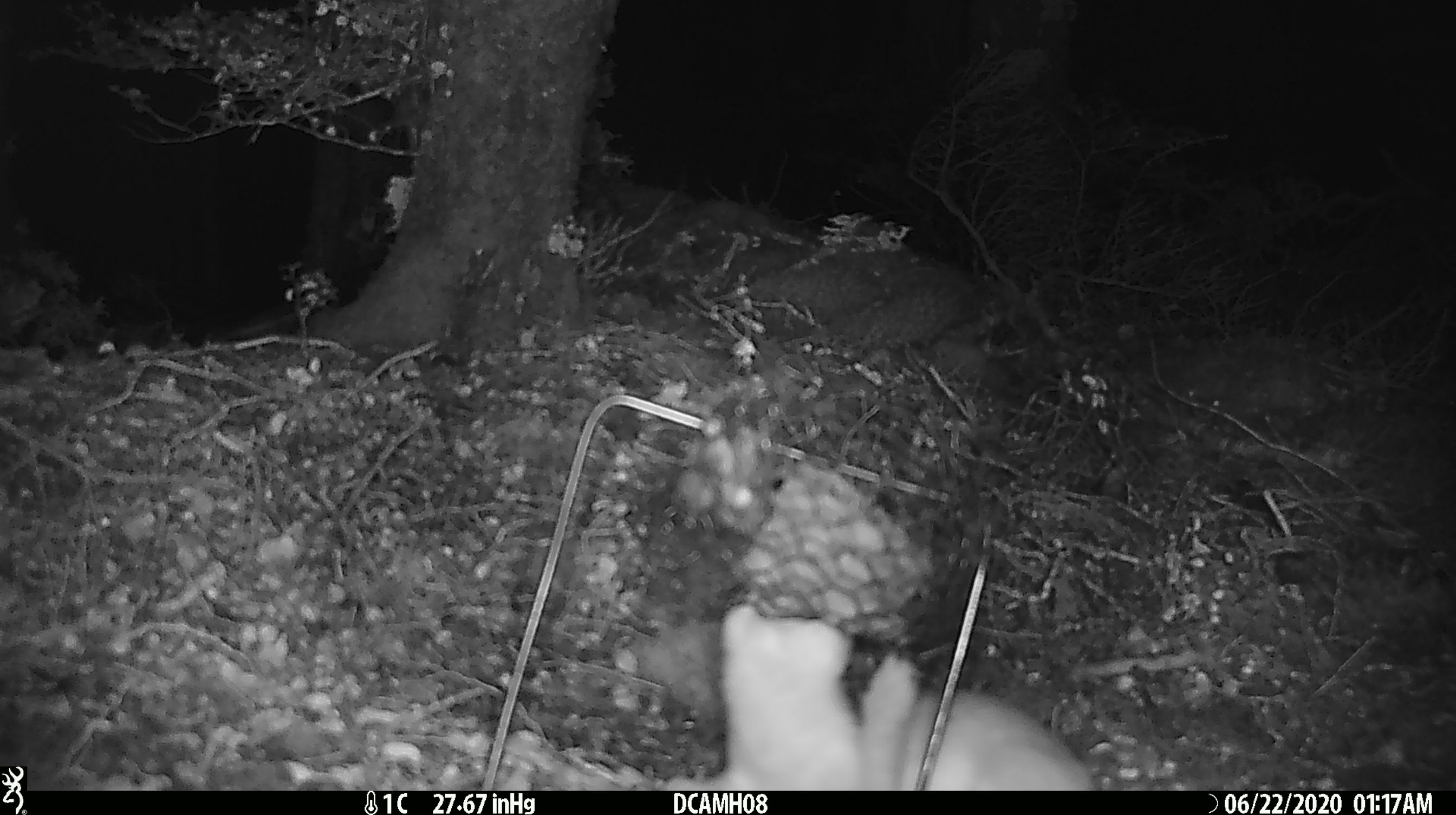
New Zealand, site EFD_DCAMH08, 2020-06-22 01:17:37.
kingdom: Animalia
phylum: Chordata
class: Mammalia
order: Carnivora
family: Mustelidae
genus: Mustela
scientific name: Mustela erminea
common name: stoat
Stoat (Mustela erminea).